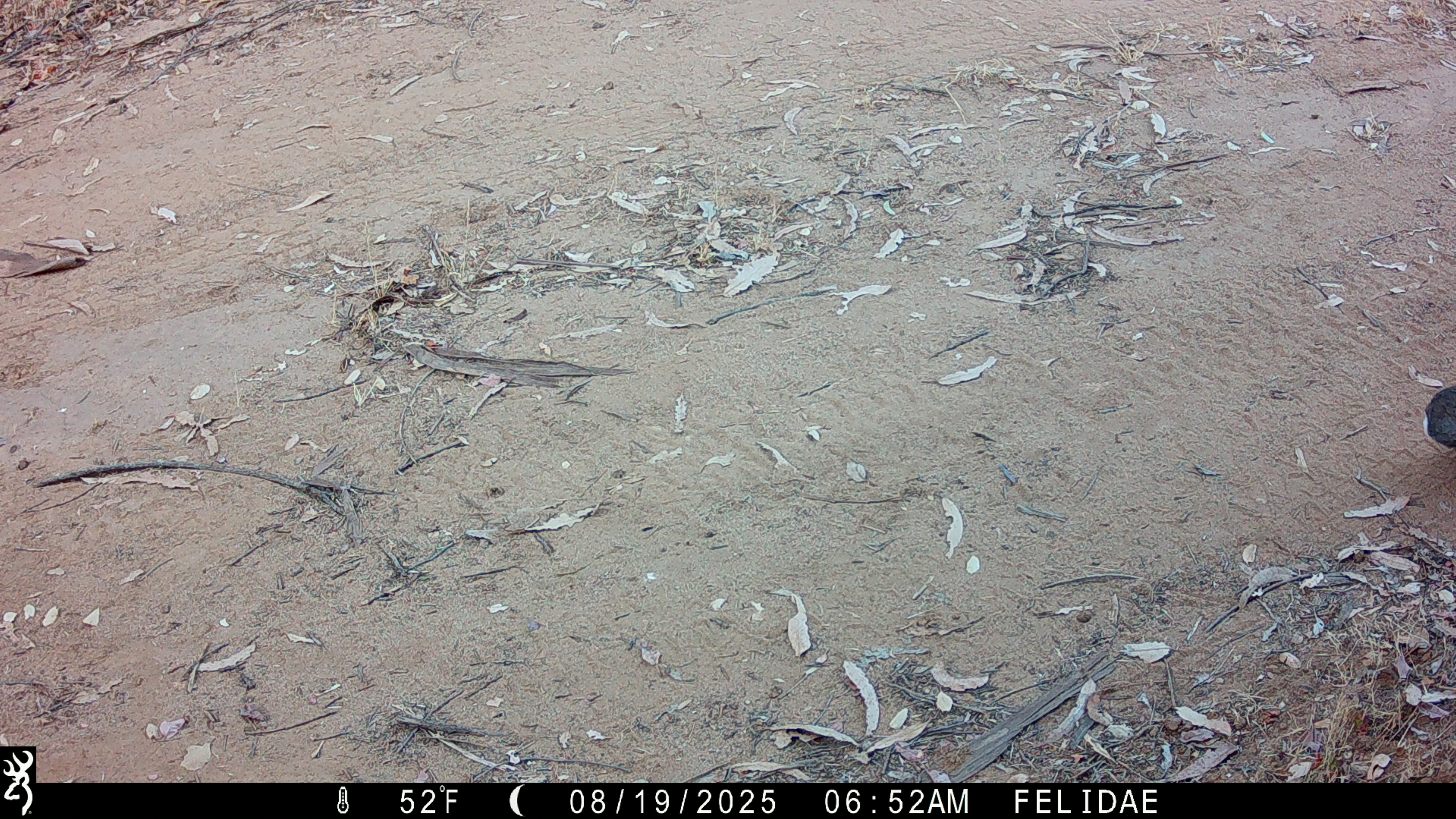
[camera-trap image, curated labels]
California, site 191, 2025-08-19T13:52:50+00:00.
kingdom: Animalia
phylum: Chordata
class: Mammalia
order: Lagomorpha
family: Leporidae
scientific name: Leporidae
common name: rabbit